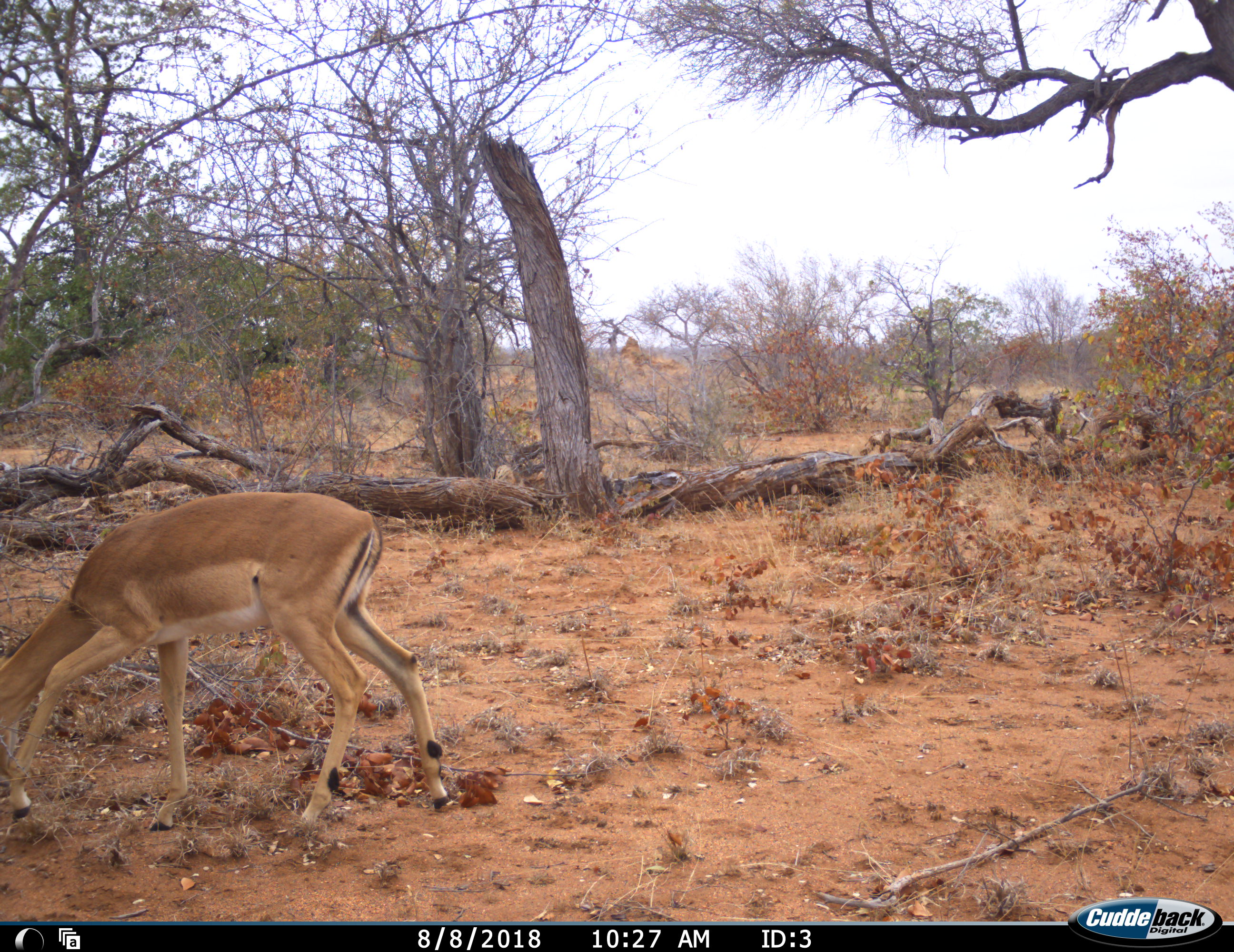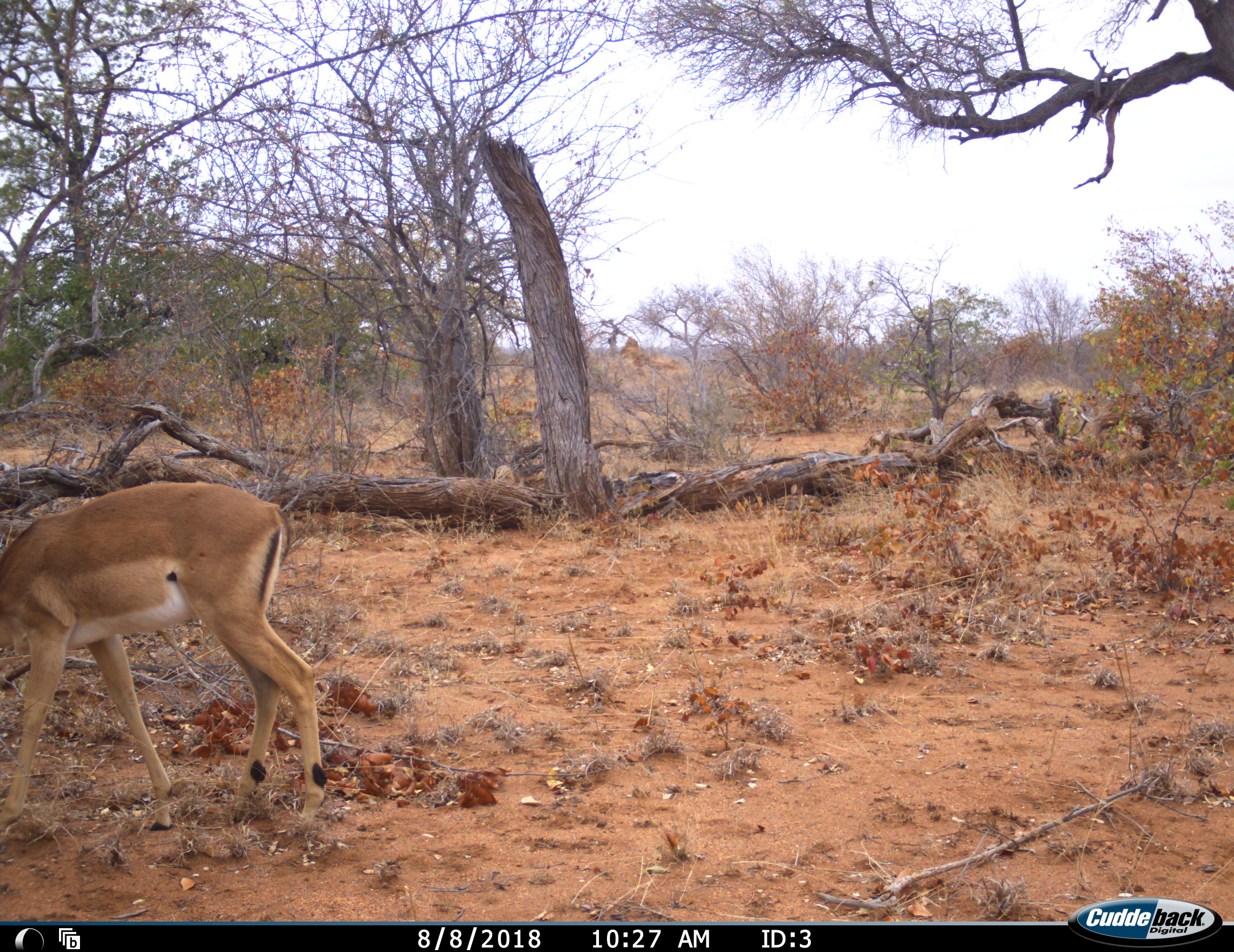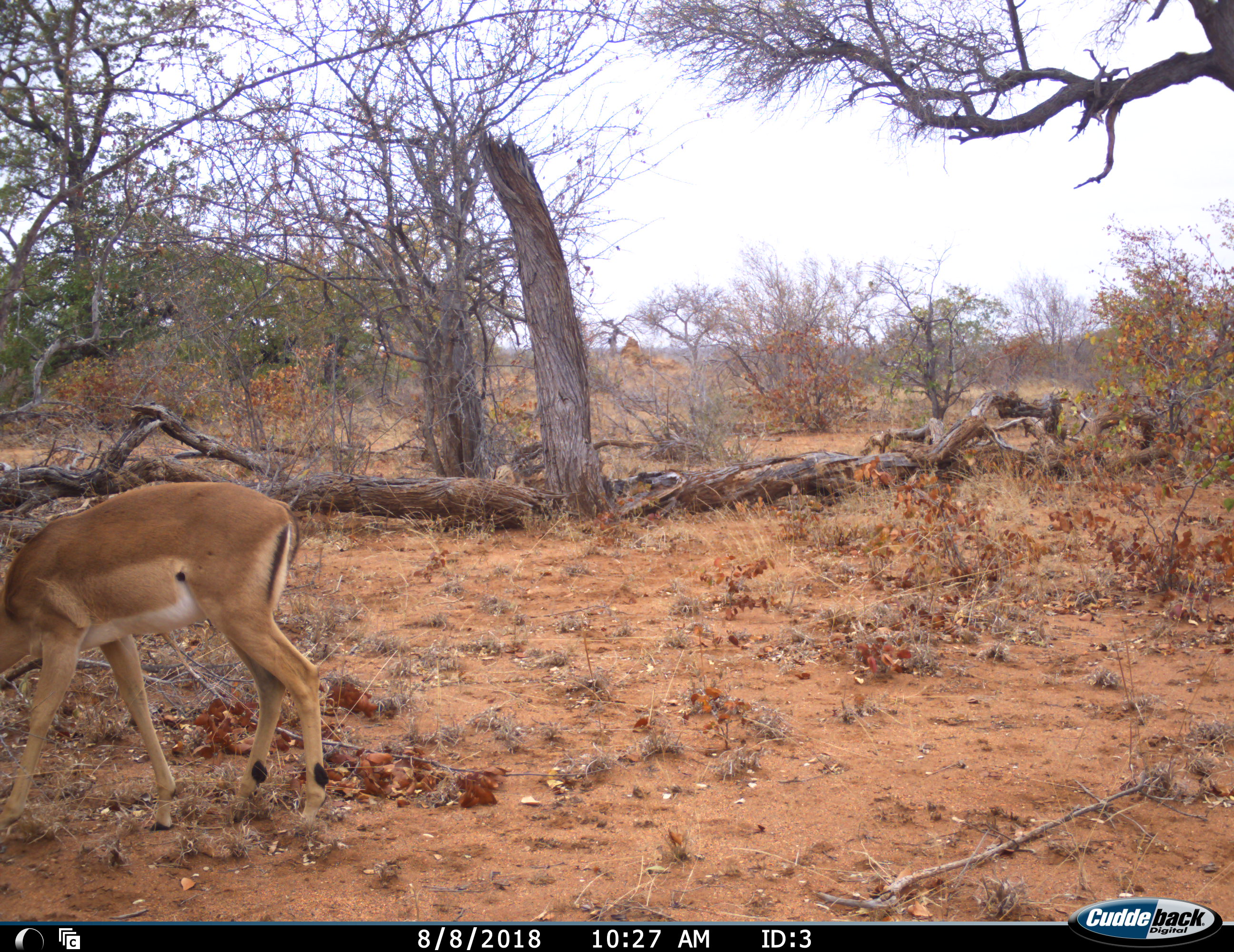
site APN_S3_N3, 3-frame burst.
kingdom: Animalia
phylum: Chordata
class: Mammalia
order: Artiodactyla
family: Bovidae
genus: Aepyceros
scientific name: Aepyceros melampus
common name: impala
Impala (Aepyceros melampus), count 1. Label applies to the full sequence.